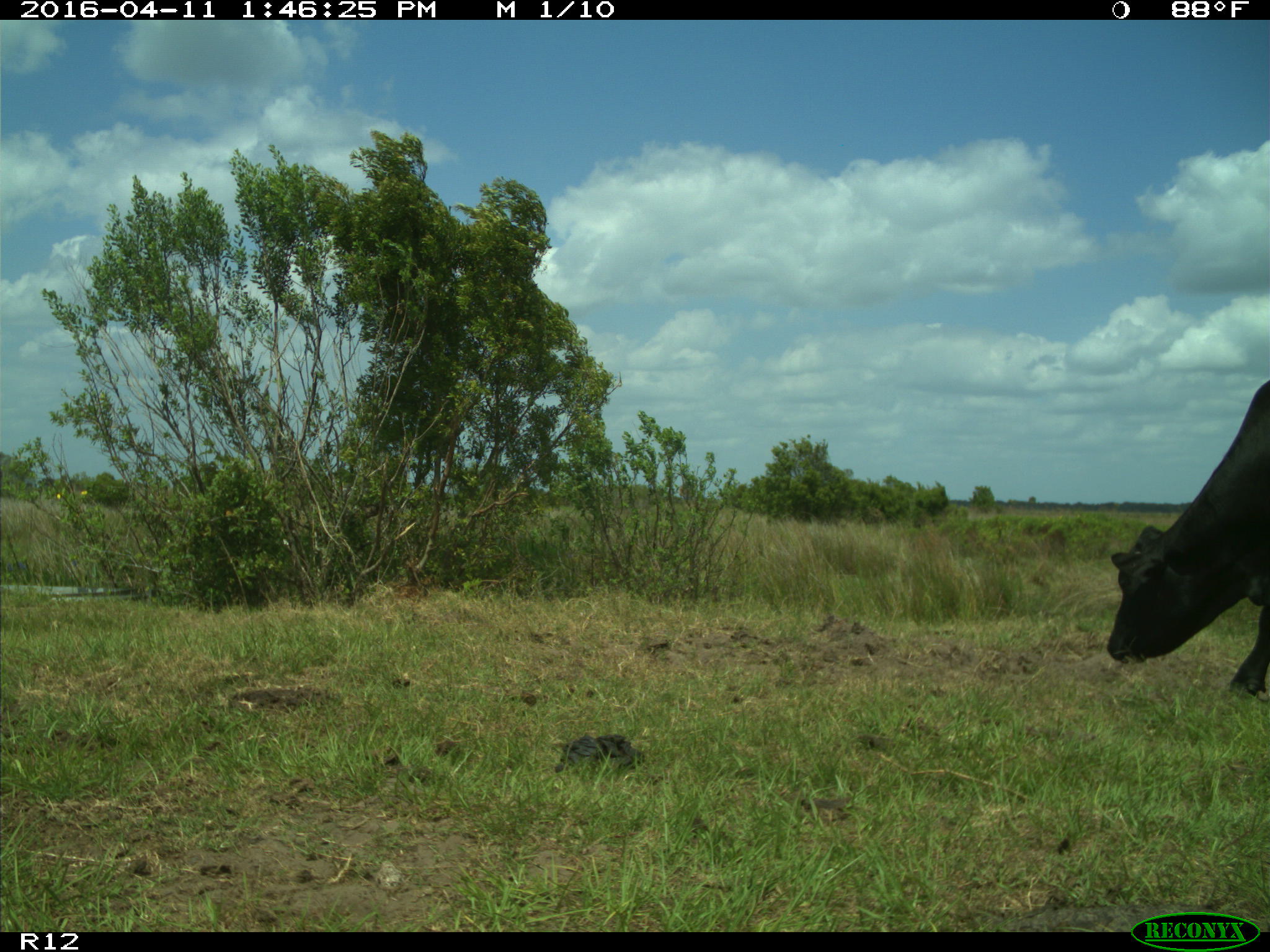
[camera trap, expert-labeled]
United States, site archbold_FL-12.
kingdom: Animalia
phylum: Chordata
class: Mammalia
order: Artiodactyla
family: Bovidae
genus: Bos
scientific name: Bos taurus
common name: domestic cow